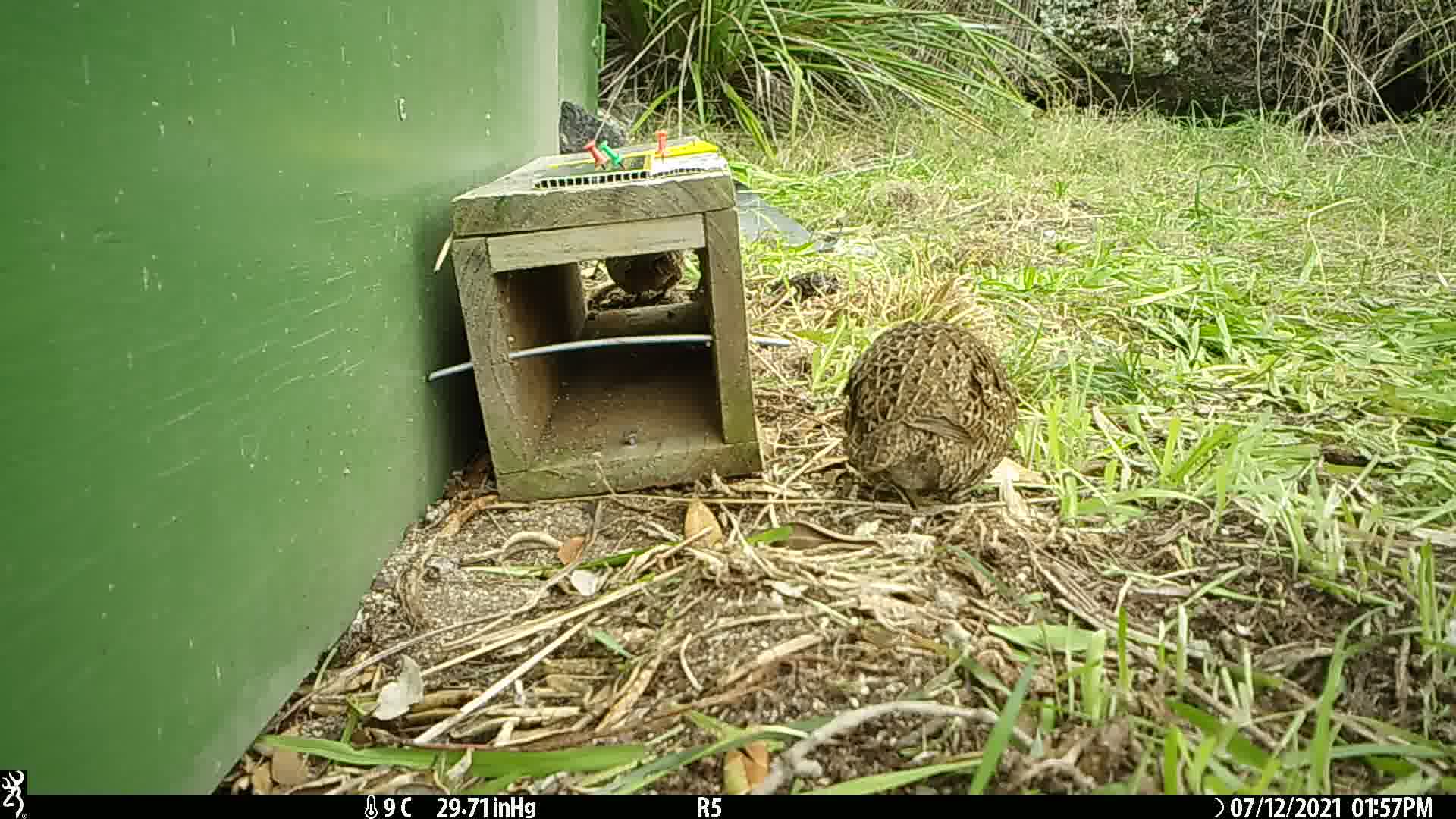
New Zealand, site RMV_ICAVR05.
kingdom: Animalia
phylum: Chordata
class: Aves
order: Galliformes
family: Phasianidae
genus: Synoicus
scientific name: Synoicus ypsilophorus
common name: brown quail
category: quail brown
Quail brown (brown quail) (Synoicus ypsilophorus).